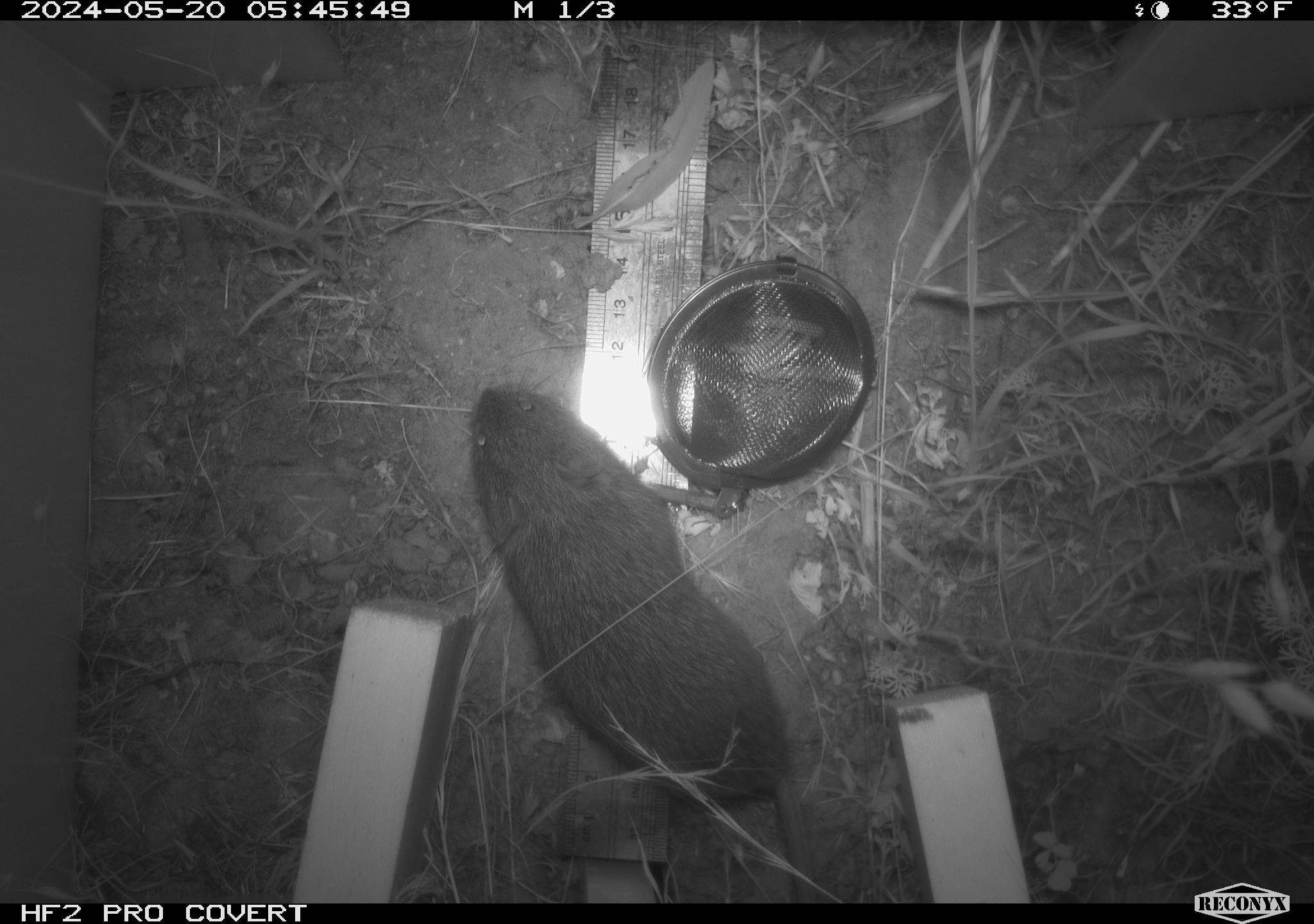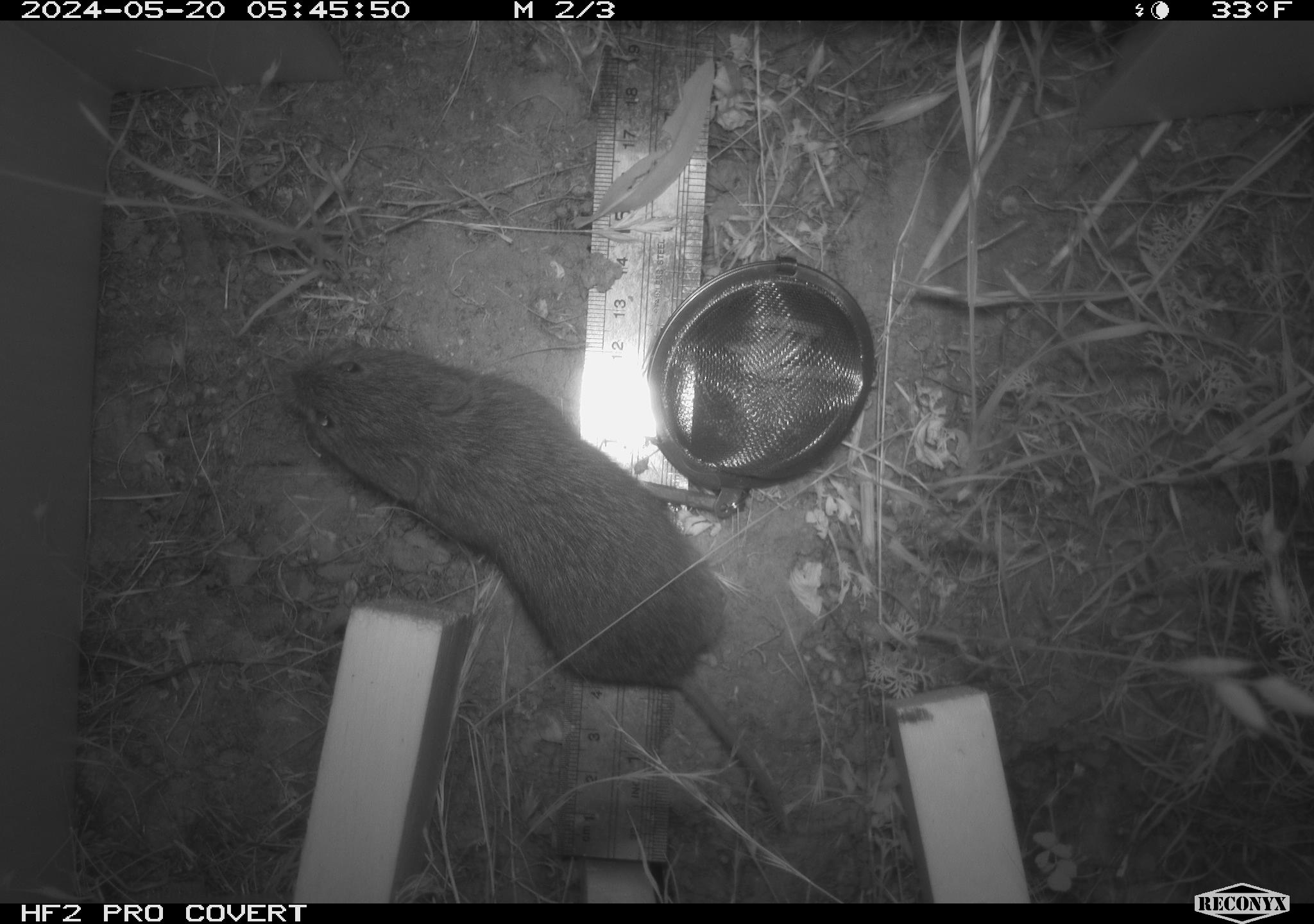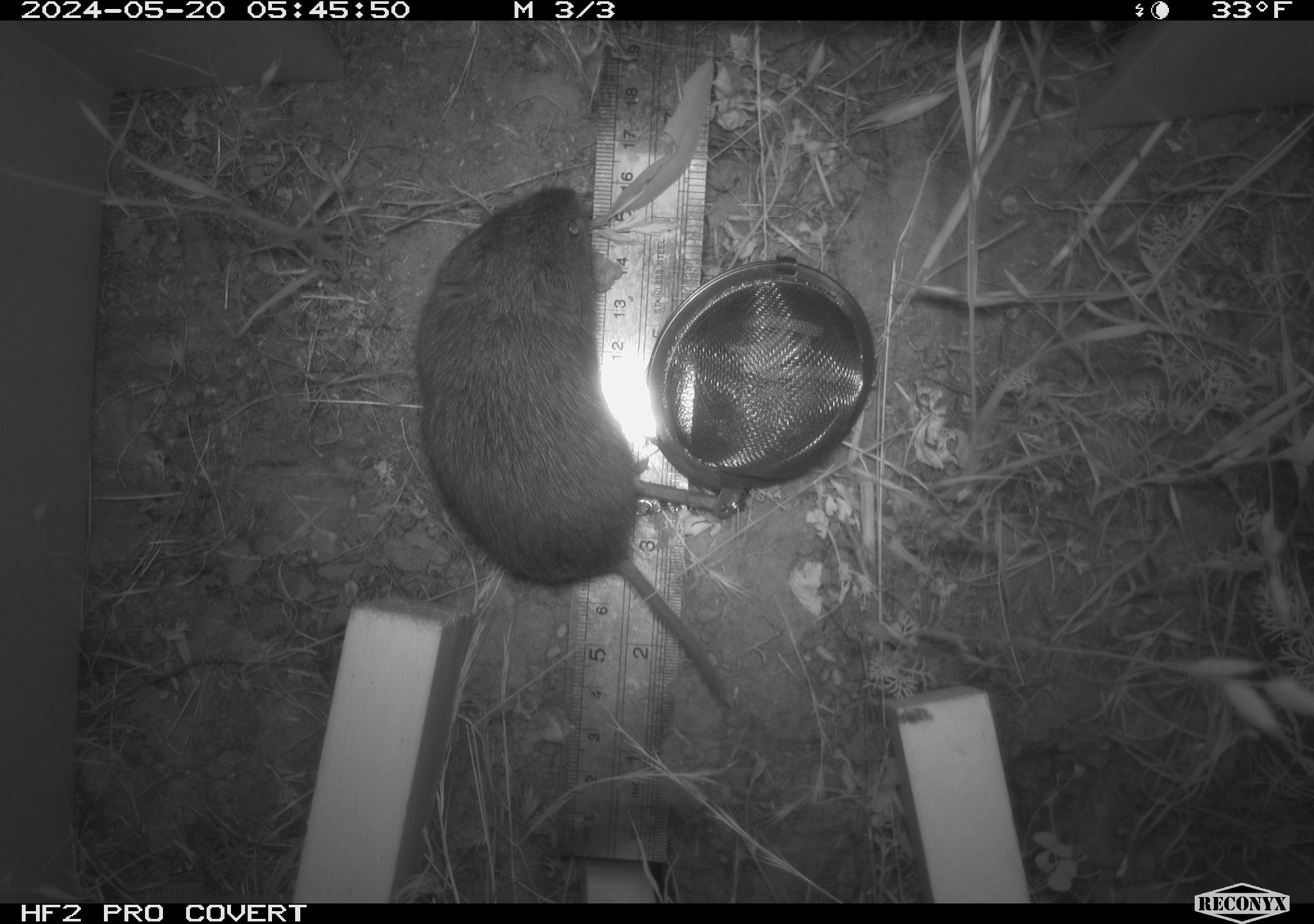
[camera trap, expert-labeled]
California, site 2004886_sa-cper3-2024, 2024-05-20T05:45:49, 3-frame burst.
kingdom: Animalia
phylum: Chordata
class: Mammalia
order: Rodentia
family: Cricetidae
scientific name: Arvicolinae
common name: voles, lemmings, and muskrats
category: arvicolinae subfamily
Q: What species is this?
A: Arvicolinae subfamily (voles, lemmings, and muskrats) (Arvicolinae).